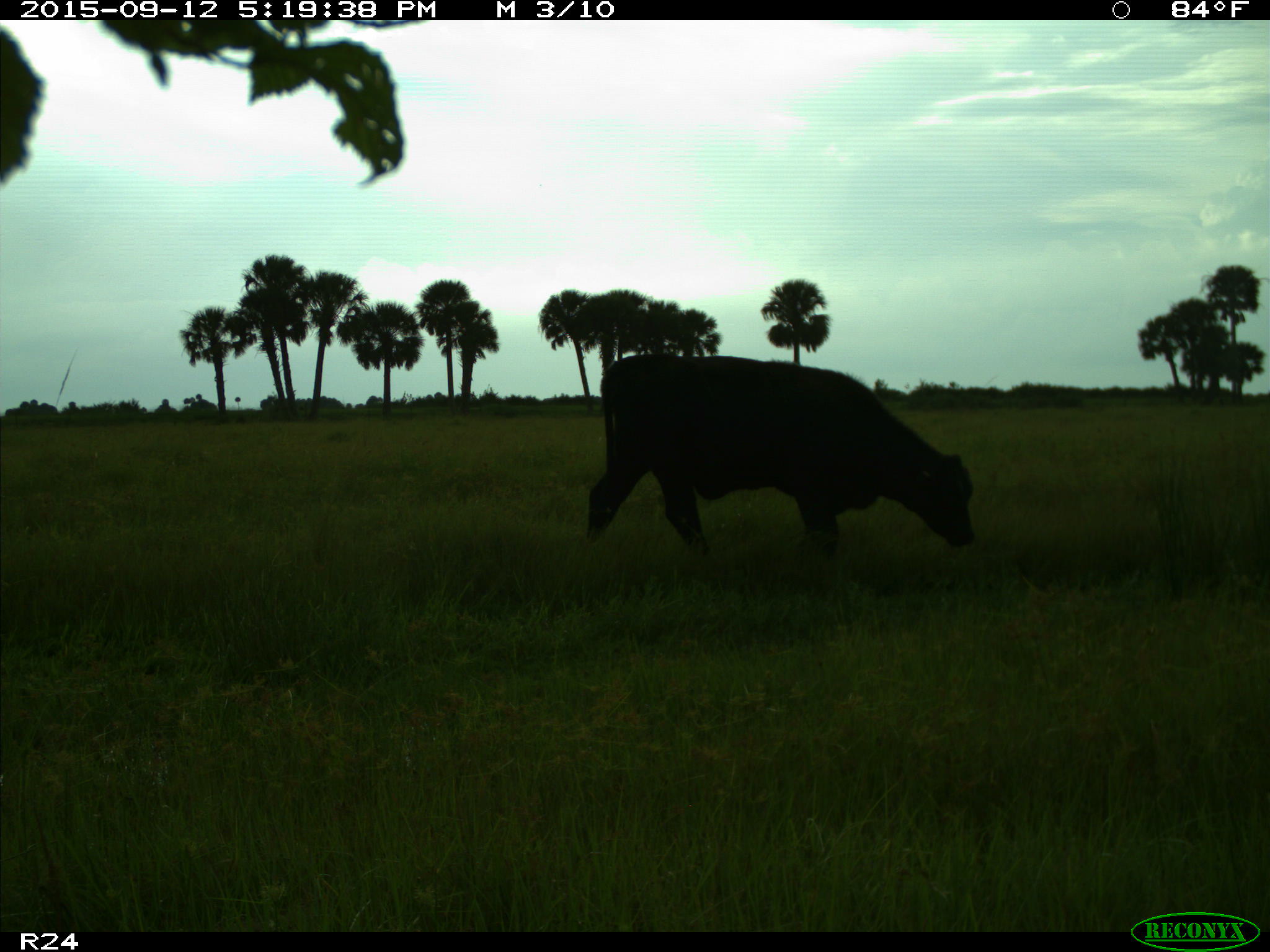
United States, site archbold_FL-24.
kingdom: Animalia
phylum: Chordata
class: Mammalia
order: Artiodactyla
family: Bovidae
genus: Bos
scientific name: Bos taurus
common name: domestic cow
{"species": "Bos taurus (domestic cow)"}